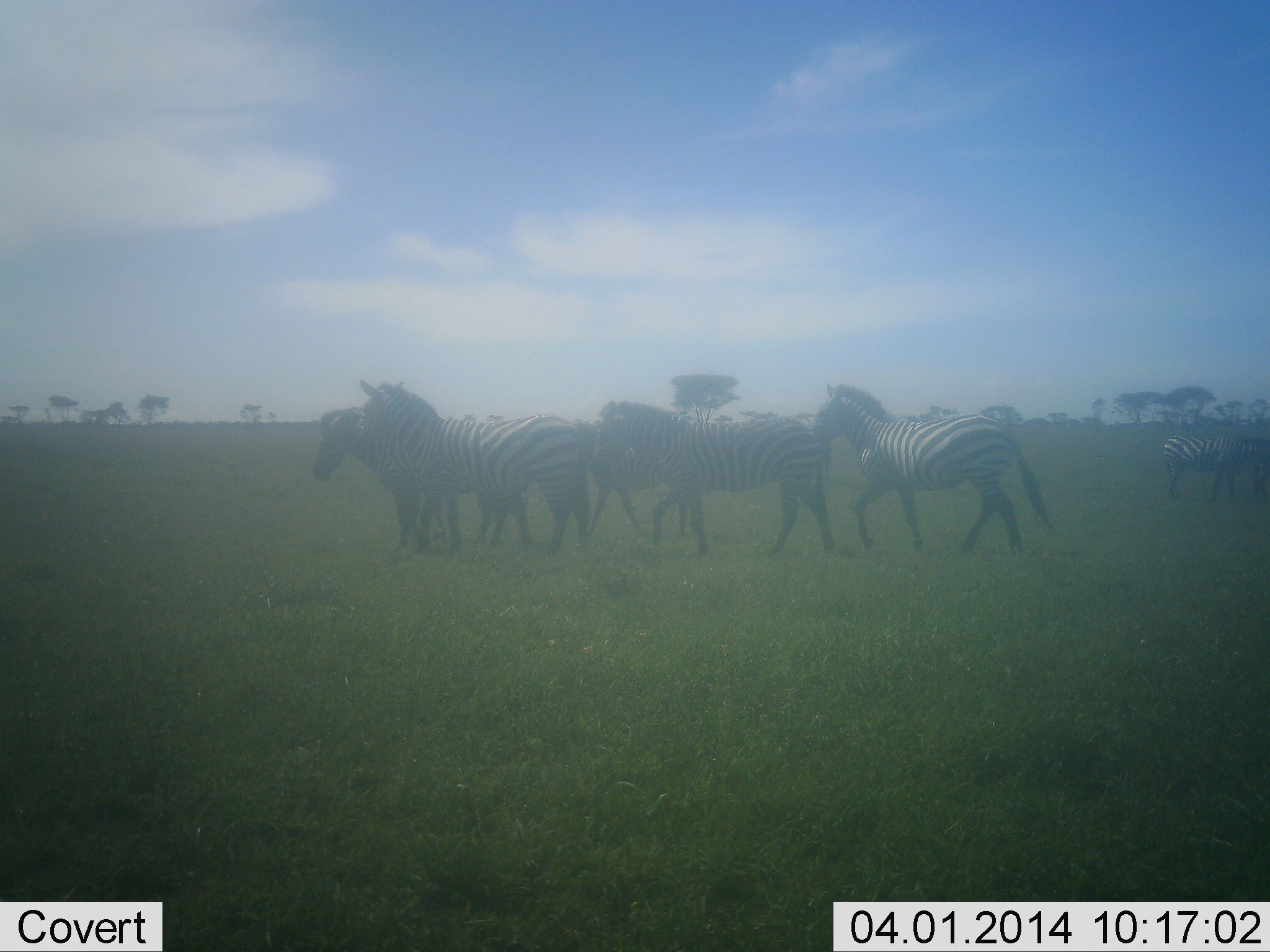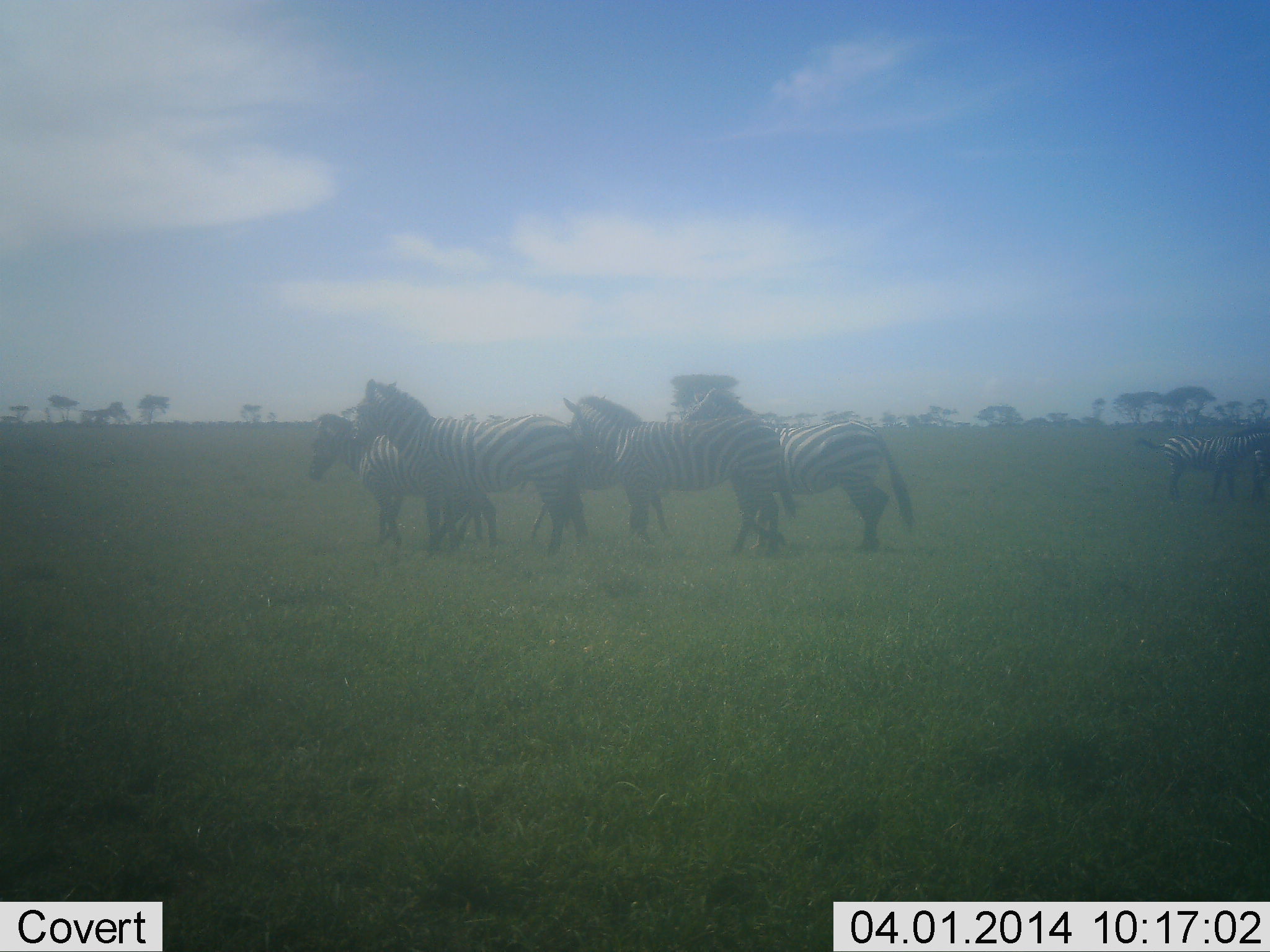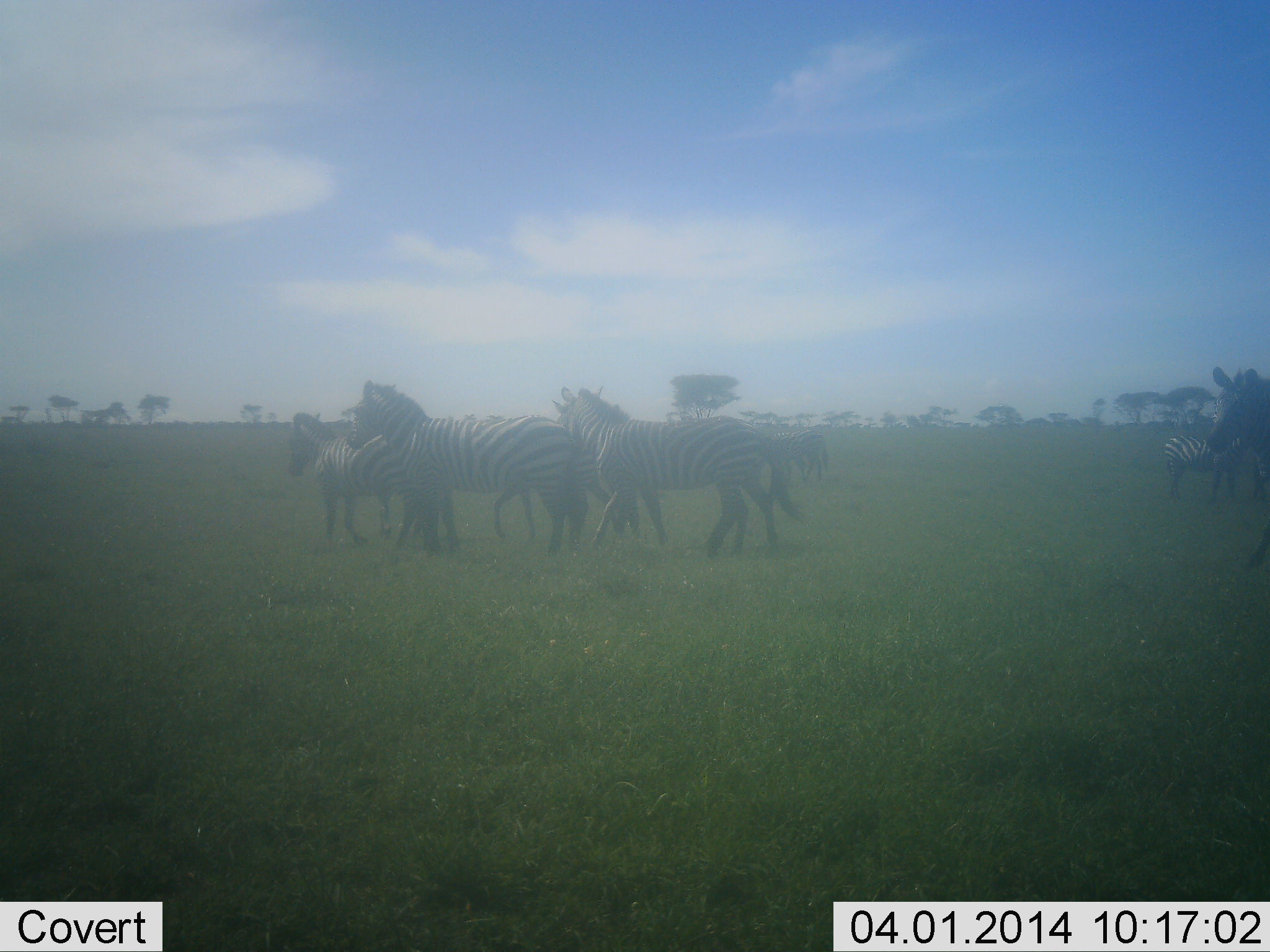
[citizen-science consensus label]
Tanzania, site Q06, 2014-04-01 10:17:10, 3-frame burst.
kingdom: Animalia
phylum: Chordata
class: Mammalia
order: Perissodactyla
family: Equidae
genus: Equus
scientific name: Equus quagga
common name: plains zebra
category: zebra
Zebra (plains zebra) (Equus quagga), count 7. Behavior (volunteer vote fractions): standing 70%, resting 0%, moving 80%, interacting 10%. Young present (vote fraction): 10%. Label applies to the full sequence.